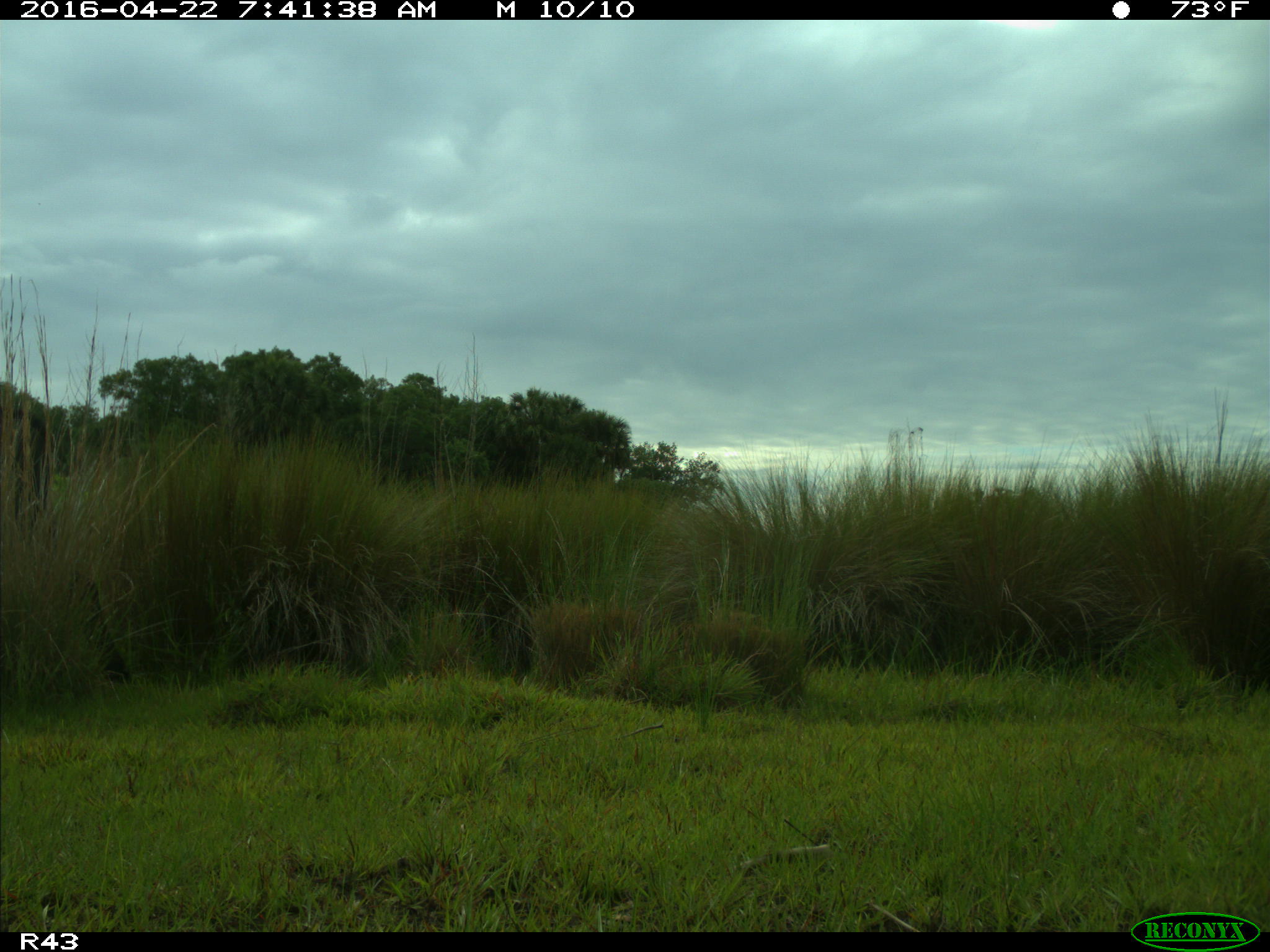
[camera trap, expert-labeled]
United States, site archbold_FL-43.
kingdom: Animalia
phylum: Chordata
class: Mammalia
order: Artiodactyla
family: Bovidae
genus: Bos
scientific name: Bos taurus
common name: domestic cow